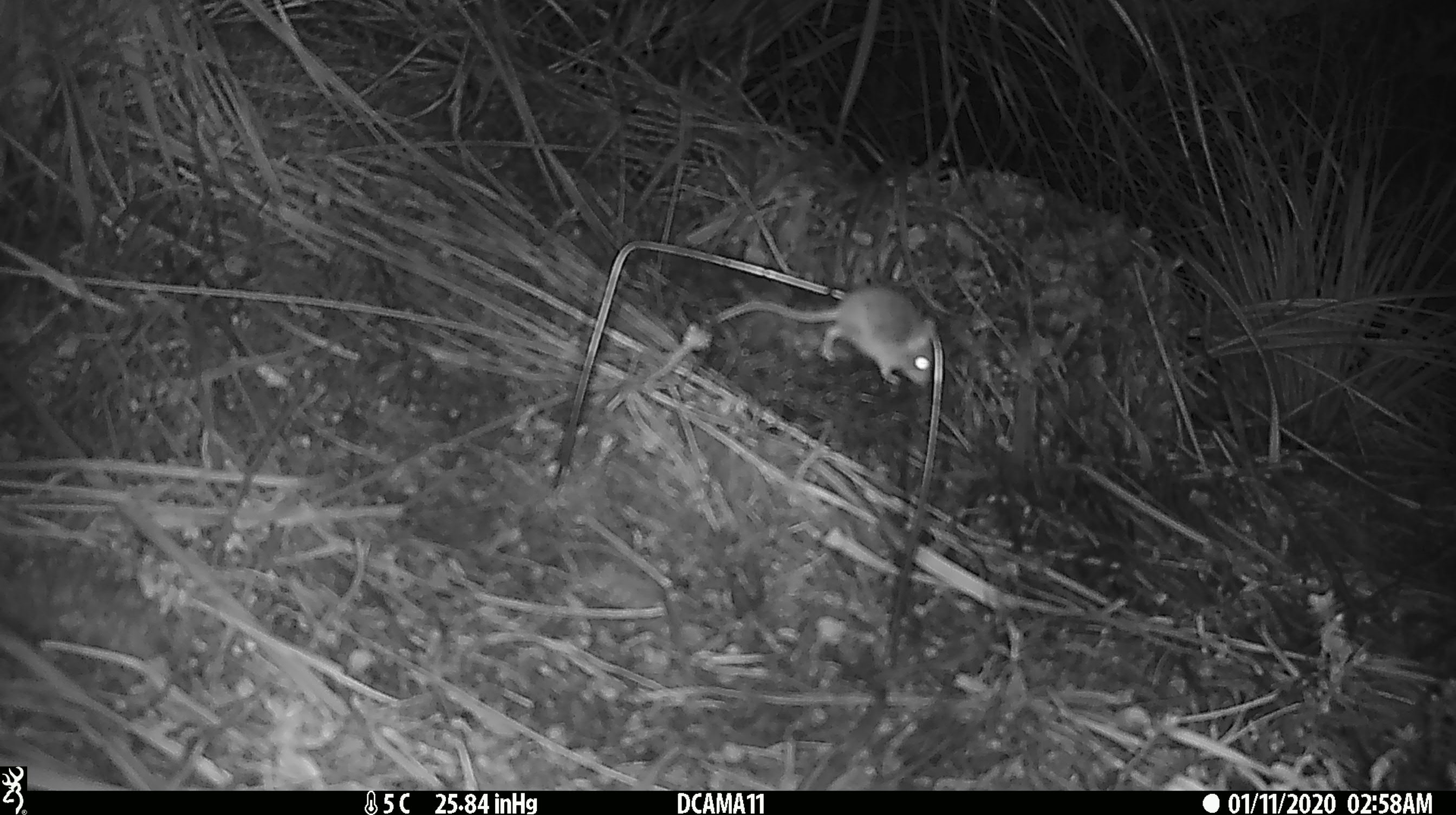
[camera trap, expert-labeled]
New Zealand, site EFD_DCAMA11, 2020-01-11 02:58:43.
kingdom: Animalia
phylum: Chordata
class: Mammalia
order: Rodentia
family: Muridae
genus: Mus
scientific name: Mus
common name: mouse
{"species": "mouse (Mus)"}